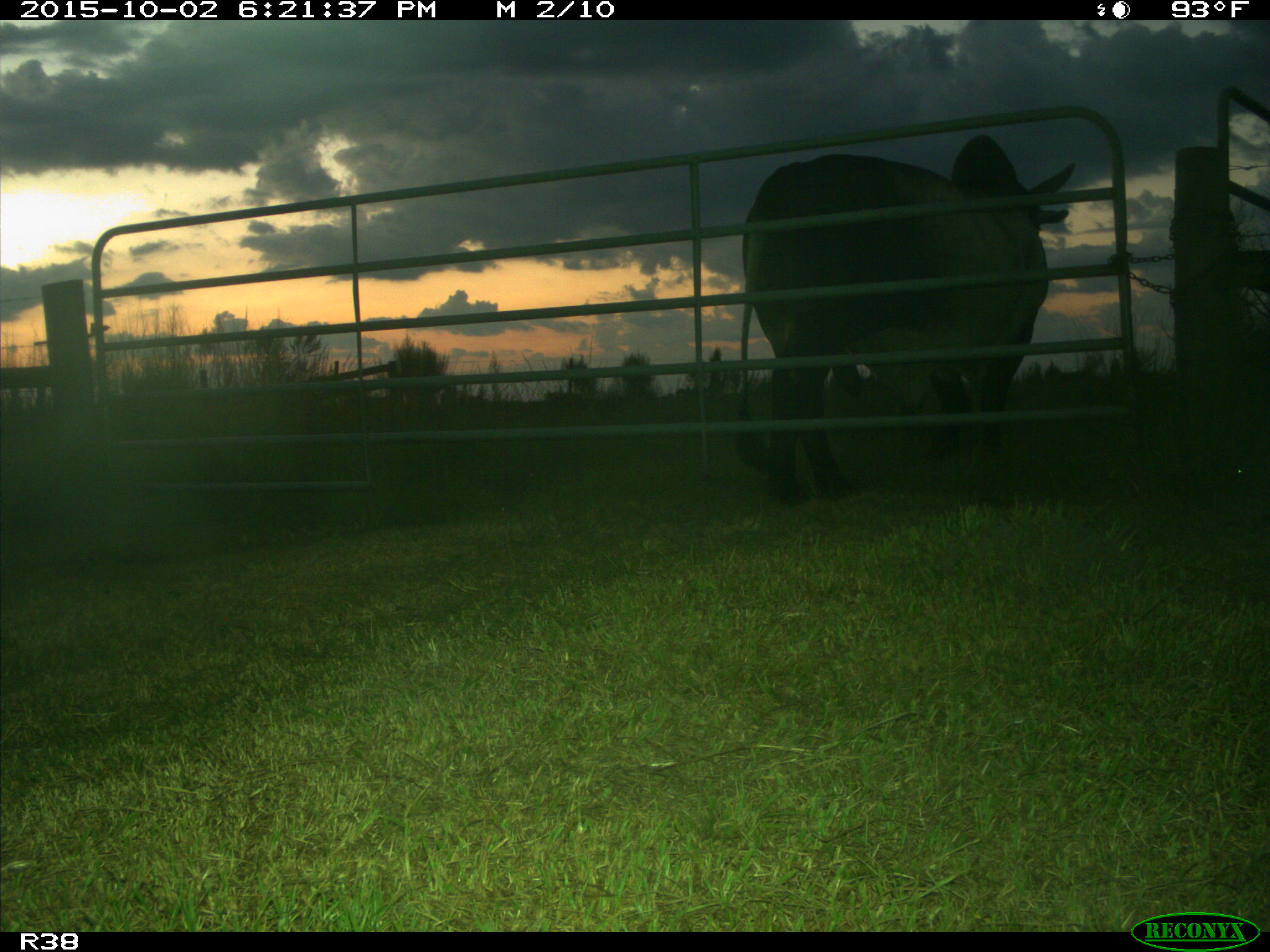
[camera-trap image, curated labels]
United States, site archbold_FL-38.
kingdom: Animalia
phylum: Chordata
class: Mammalia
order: Artiodactyla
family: Bovidae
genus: Bos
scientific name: Bos taurus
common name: domestic cow